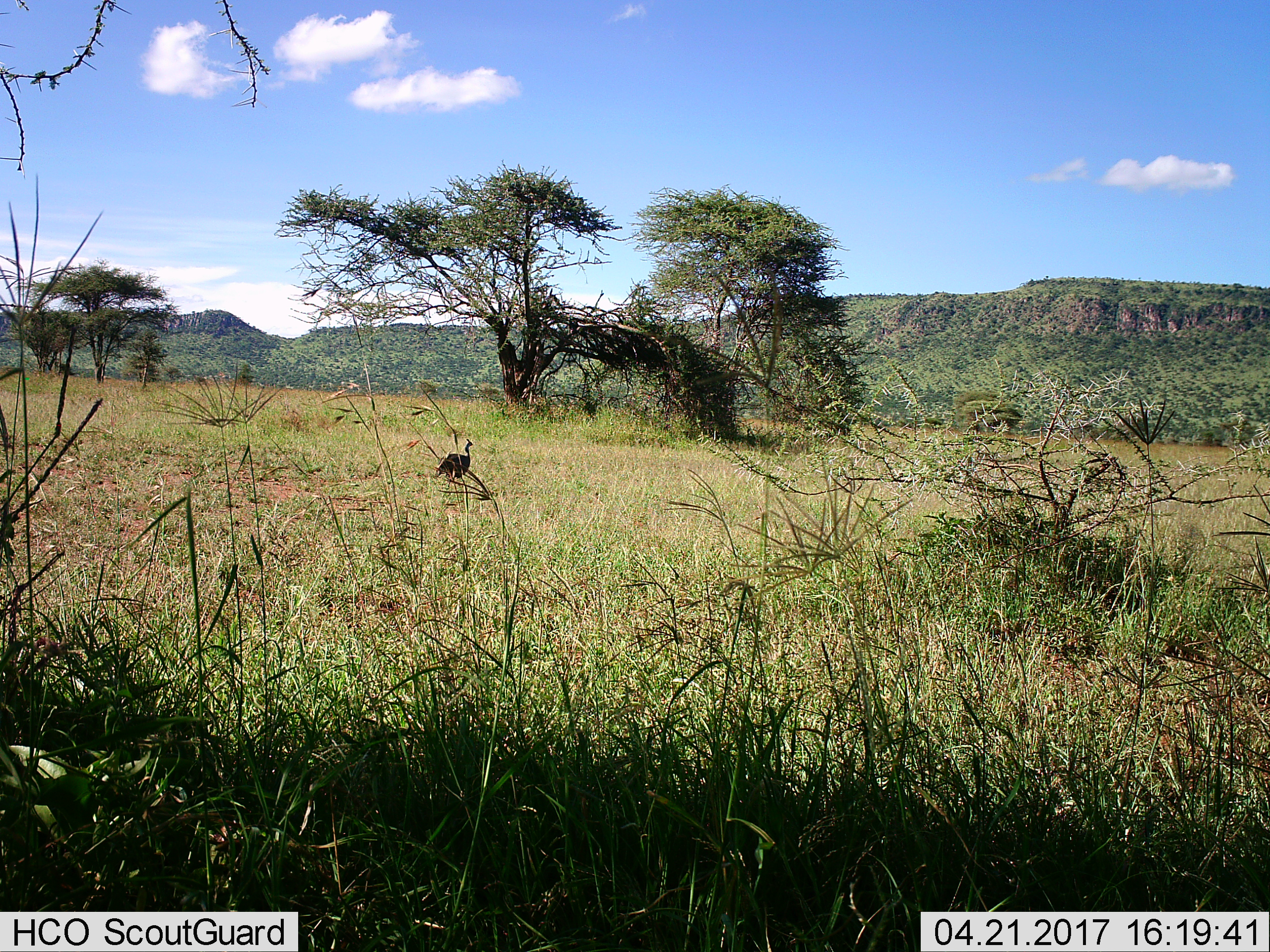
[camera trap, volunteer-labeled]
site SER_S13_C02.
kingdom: Animalia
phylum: Chordata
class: Aves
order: Galliformes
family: Numididae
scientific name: Numididae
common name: guineafowl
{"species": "guineafowl (Numididae)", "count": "1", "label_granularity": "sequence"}